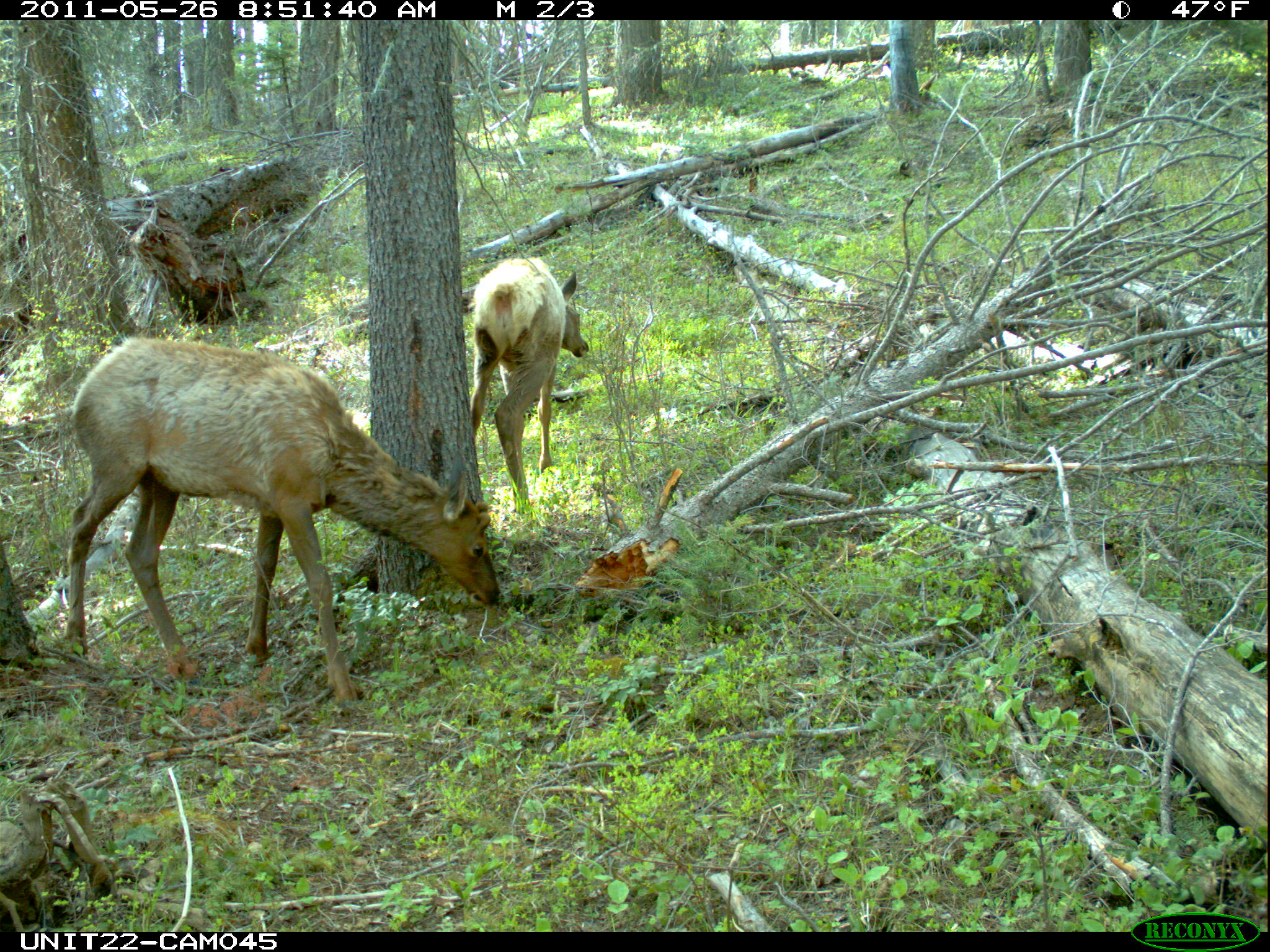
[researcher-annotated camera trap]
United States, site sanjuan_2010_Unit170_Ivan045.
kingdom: Animalia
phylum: Chordata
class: Mammalia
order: Artiodactyla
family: Cervidae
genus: Cervus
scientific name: Cervus elaphus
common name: red deer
Cervus elaphus (red deer).